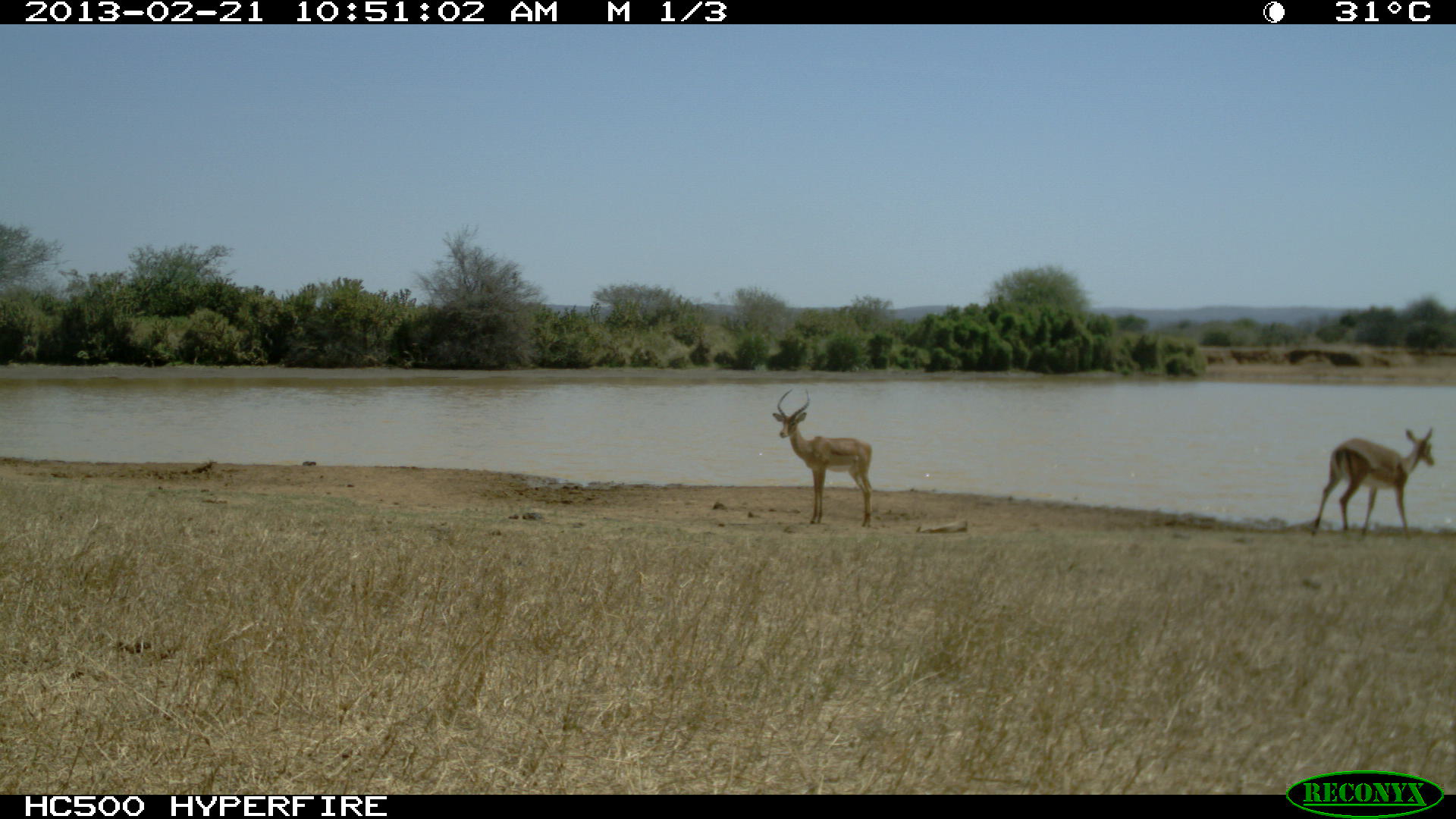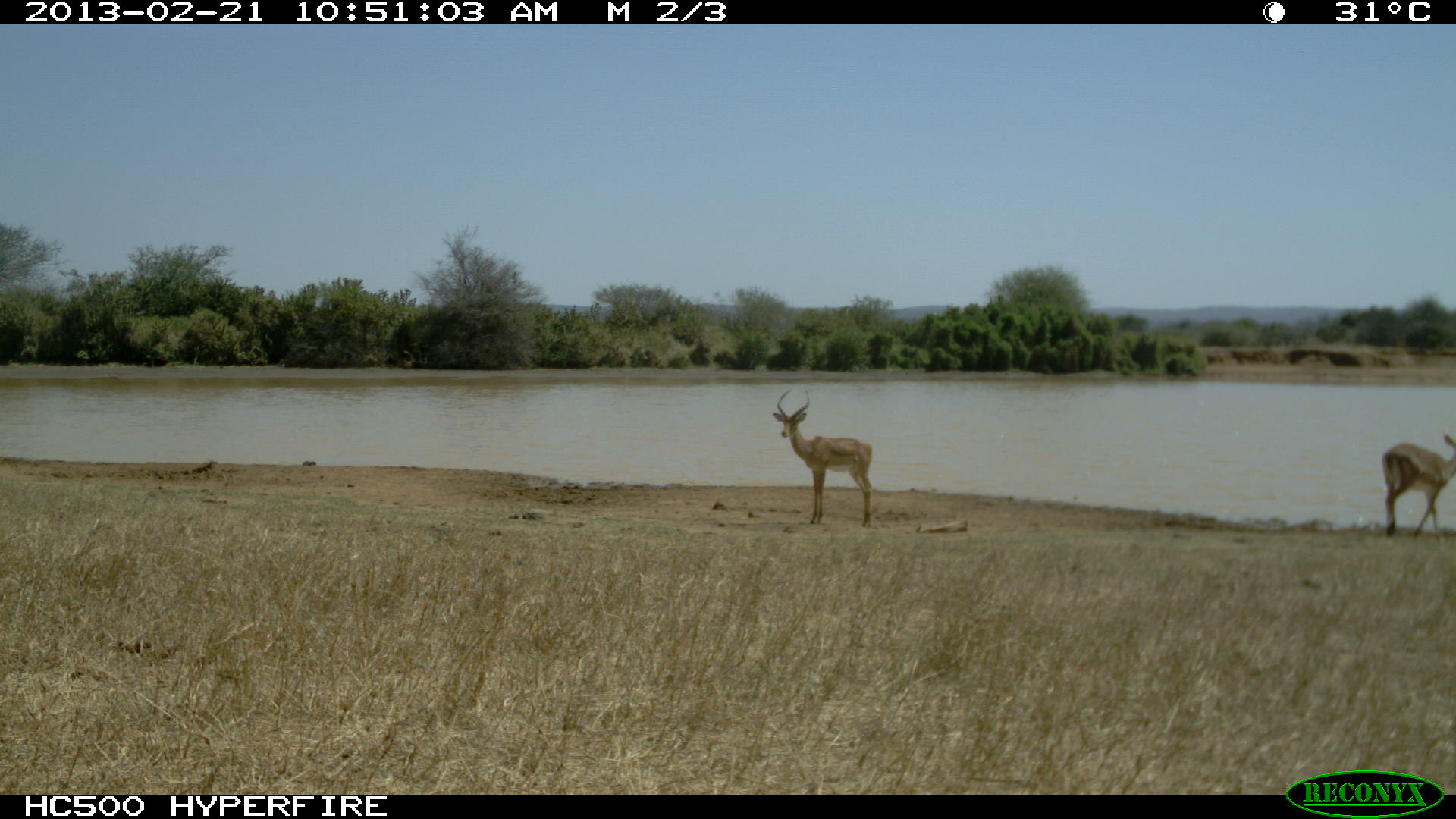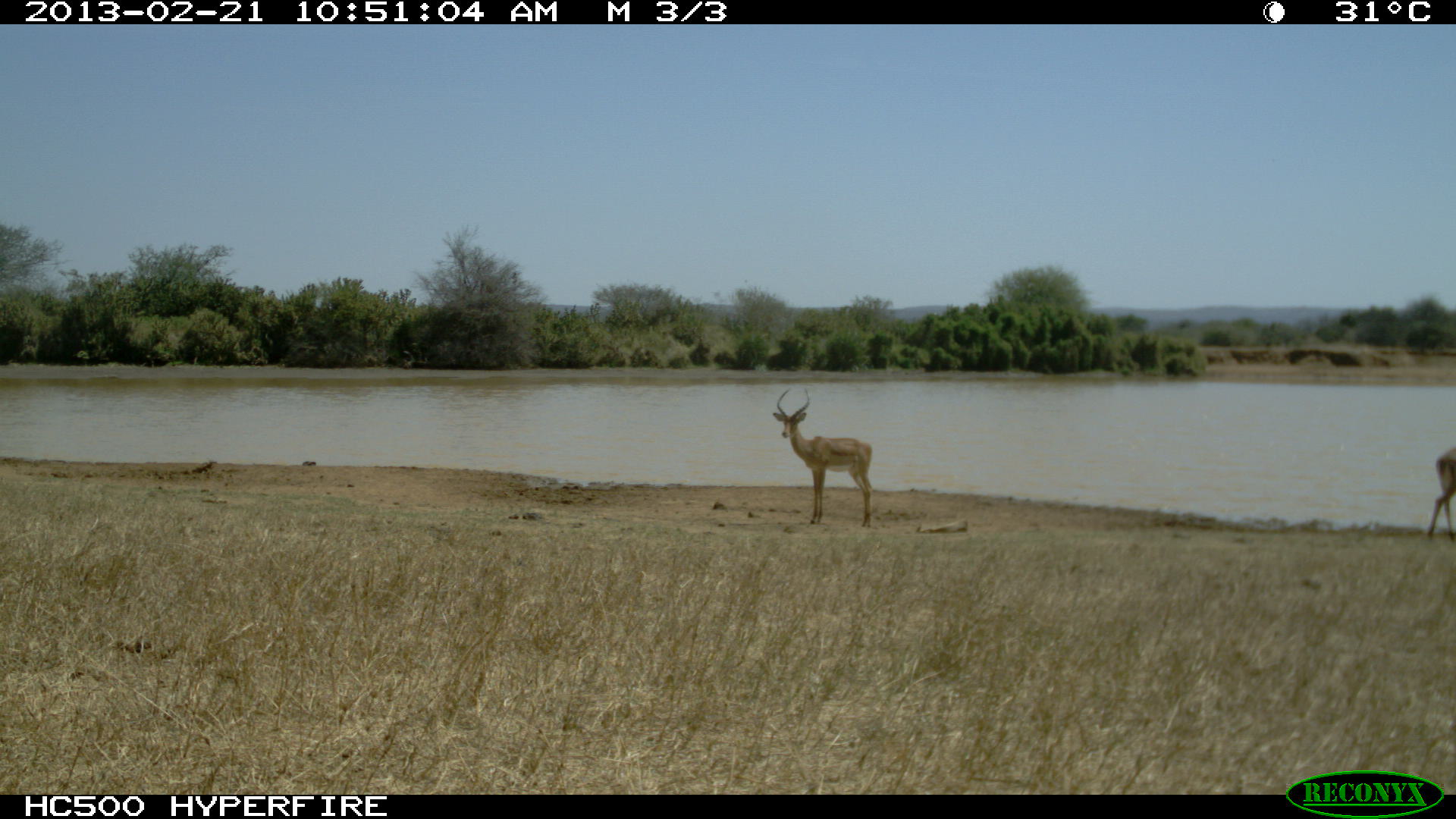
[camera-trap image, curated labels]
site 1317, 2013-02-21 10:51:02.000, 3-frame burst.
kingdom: Animalia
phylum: Chordata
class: Mammalia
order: Artiodactyla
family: Bovidae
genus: Aepyceros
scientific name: Aepyceros melampus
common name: impala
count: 2